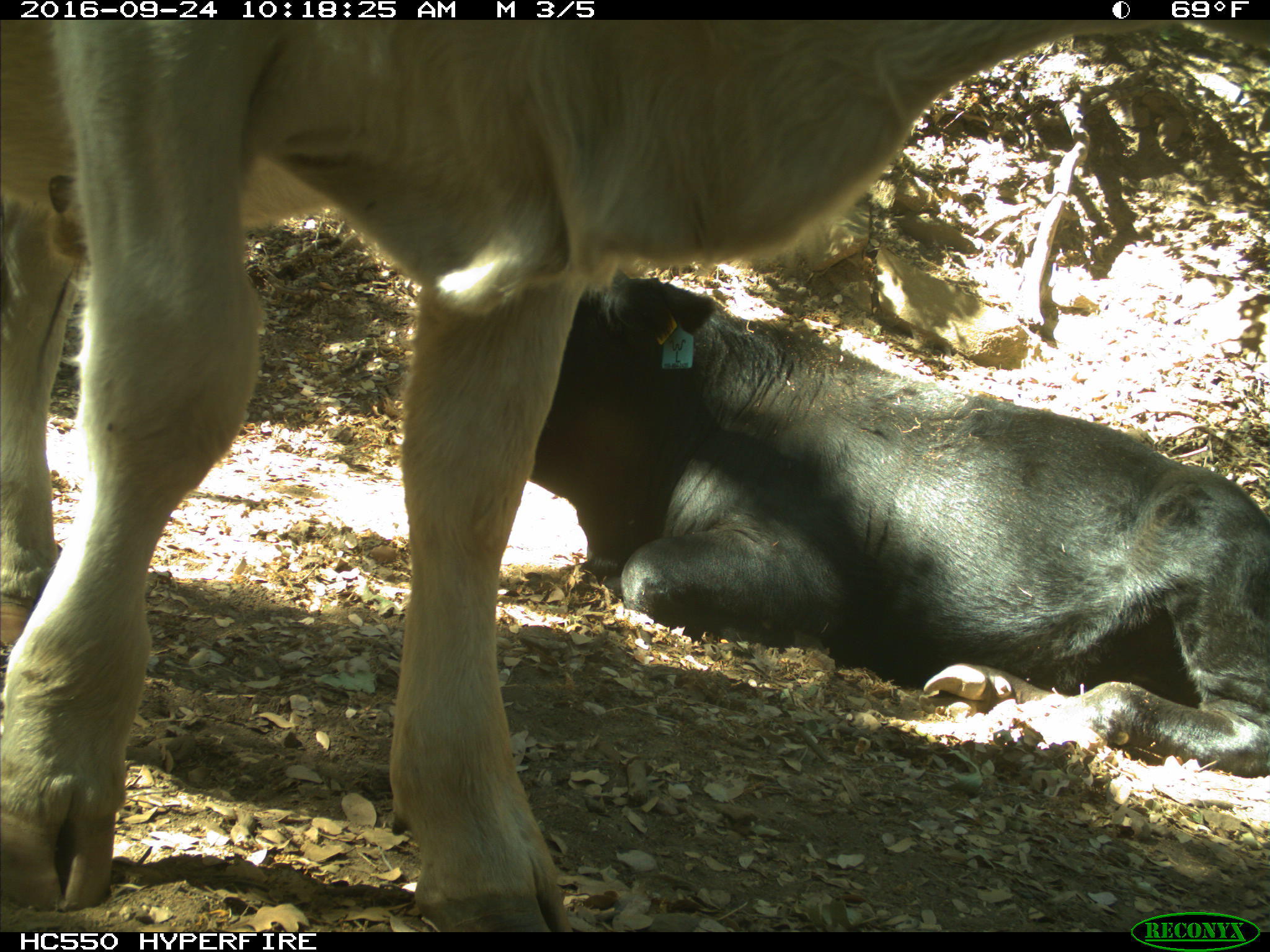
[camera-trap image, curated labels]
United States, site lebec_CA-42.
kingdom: Animalia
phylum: Chordata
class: Mammalia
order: Artiodactyla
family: Bovidae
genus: Bos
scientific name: Bos taurus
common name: domestic cow